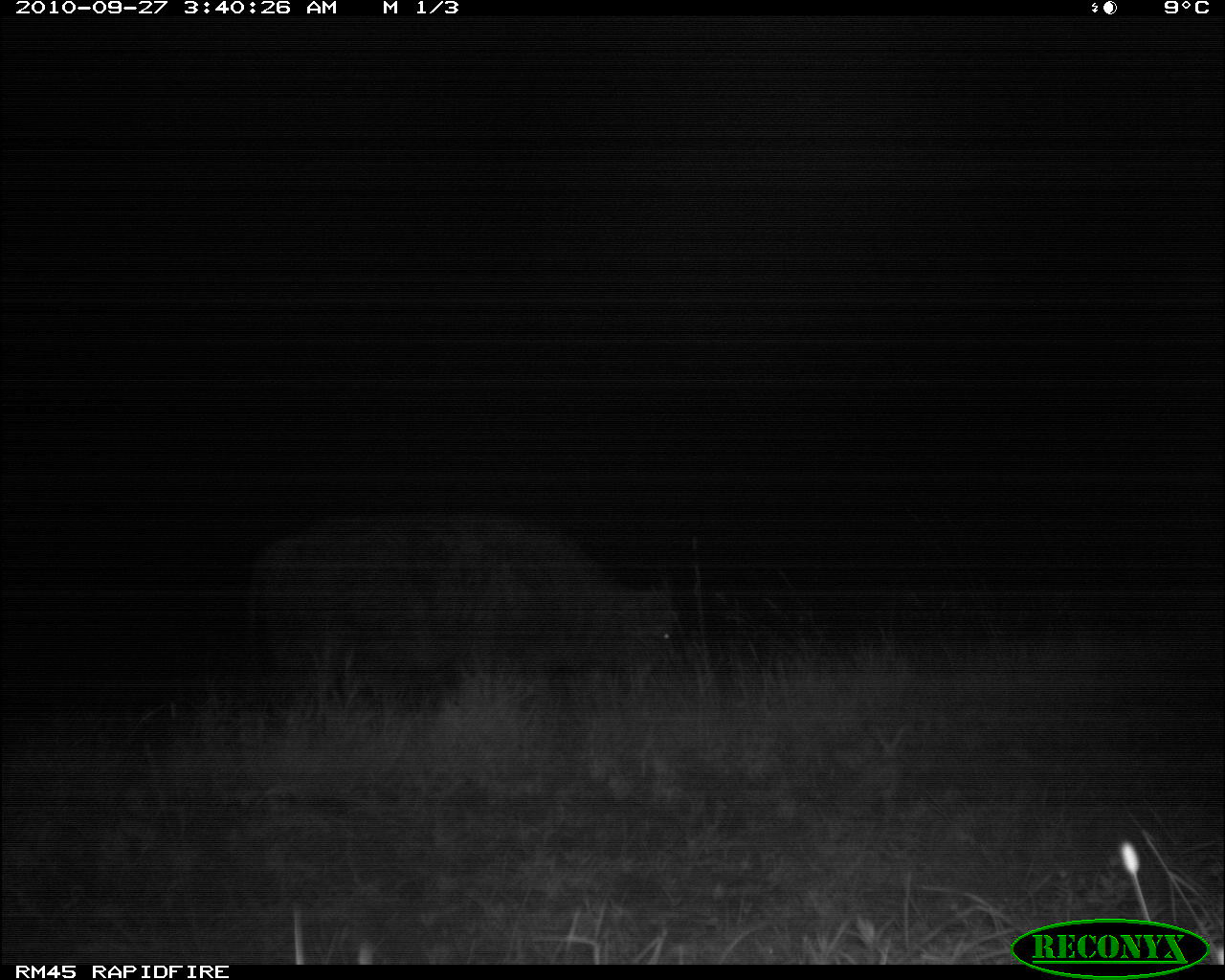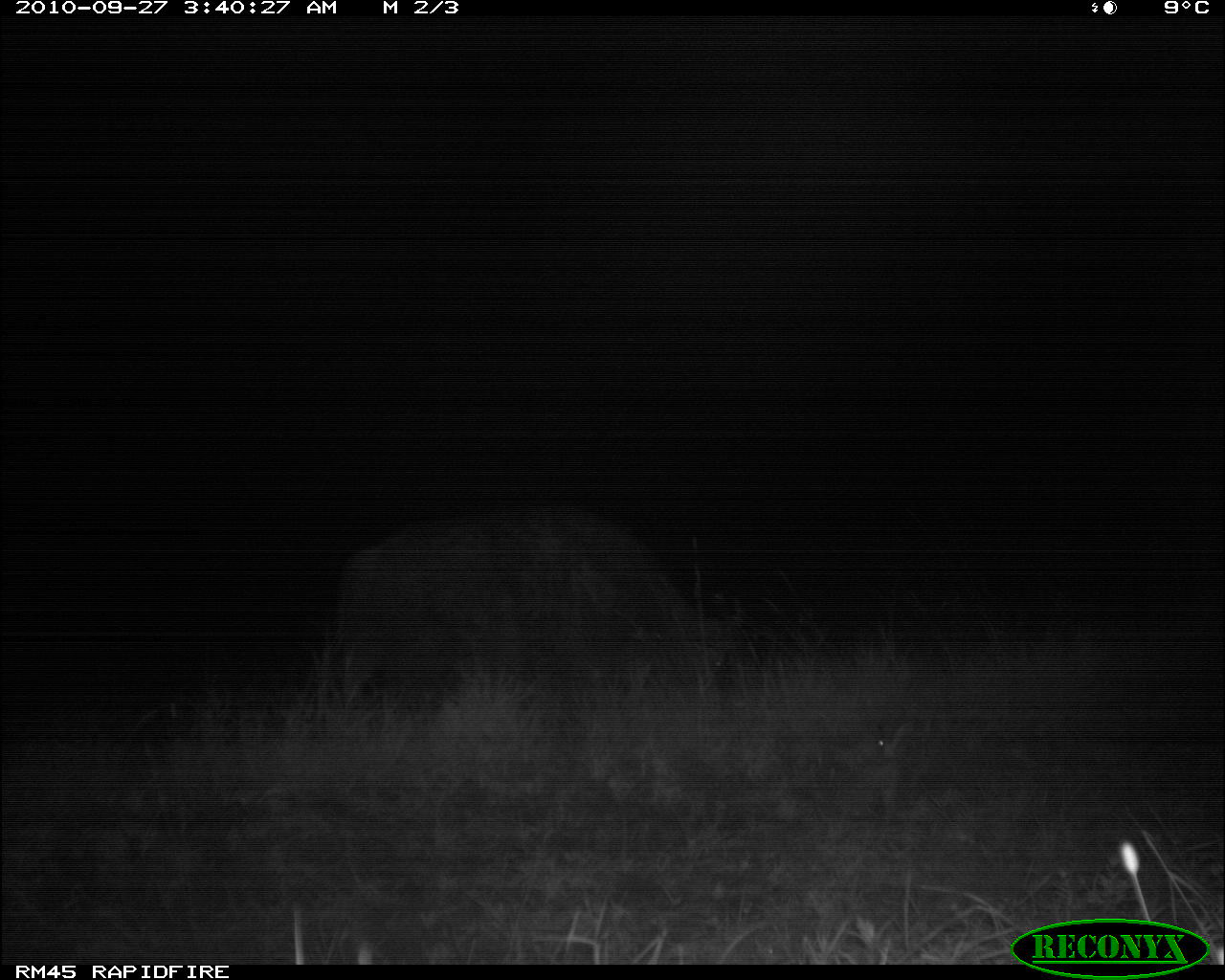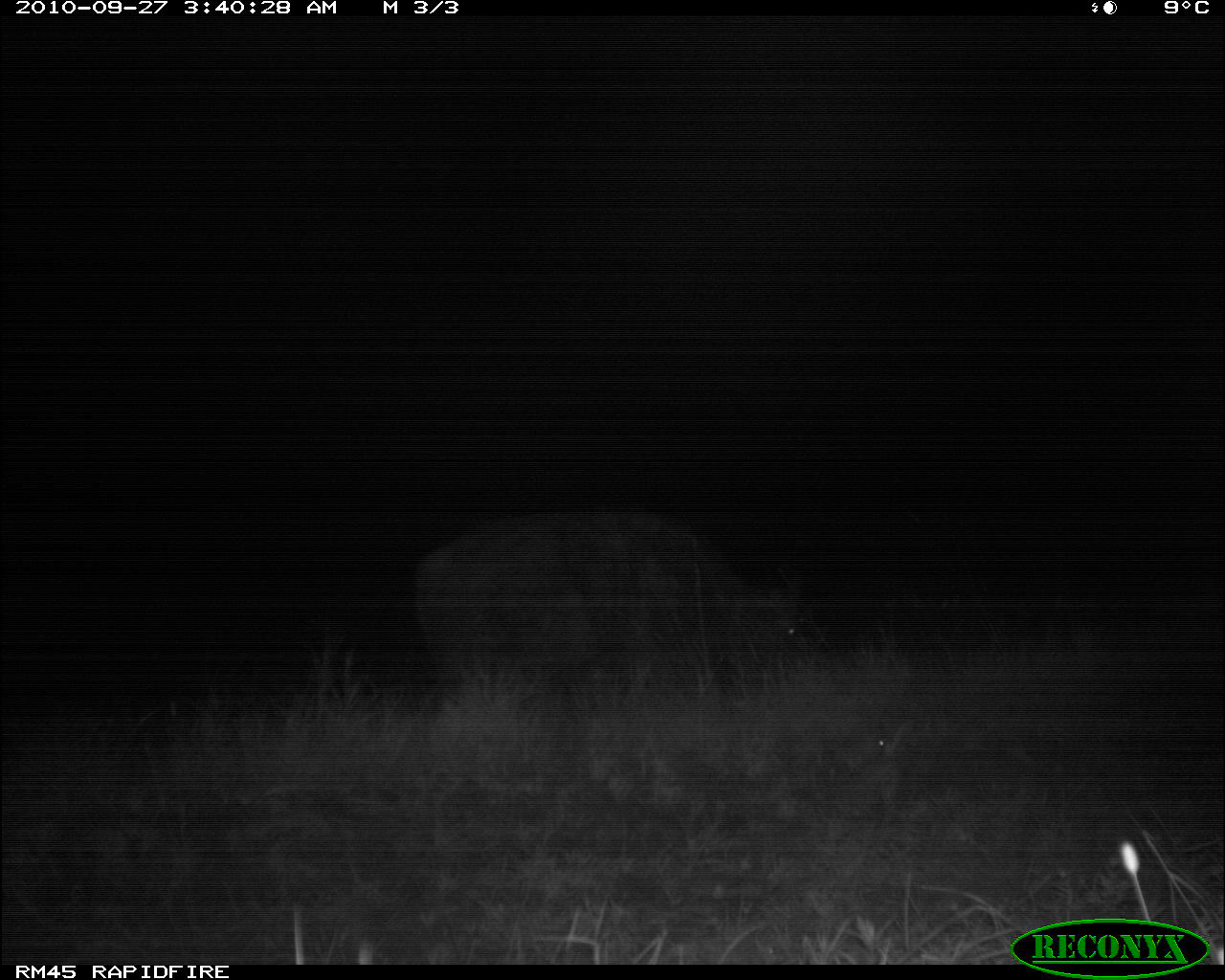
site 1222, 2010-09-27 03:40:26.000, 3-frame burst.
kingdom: Animalia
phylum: Chordata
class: Mammalia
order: Artiodactyla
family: Bovidae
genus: Syncerus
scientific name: Syncerus caffer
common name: african buffalo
Syncerus caffer (african buffalo), count 1.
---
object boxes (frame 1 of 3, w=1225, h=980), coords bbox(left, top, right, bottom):
syncerus caffer: bbox(247, 513, 679, 693)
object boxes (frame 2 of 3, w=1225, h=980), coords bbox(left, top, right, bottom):
syncerus caffer: bbox(339, 505, 743, 706); bbox(832, 712, 909, 816)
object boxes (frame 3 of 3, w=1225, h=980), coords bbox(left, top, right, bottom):
syncerus caffer: bbox(416, 512, 804, 689); bbox(831, 721, 914, 815)